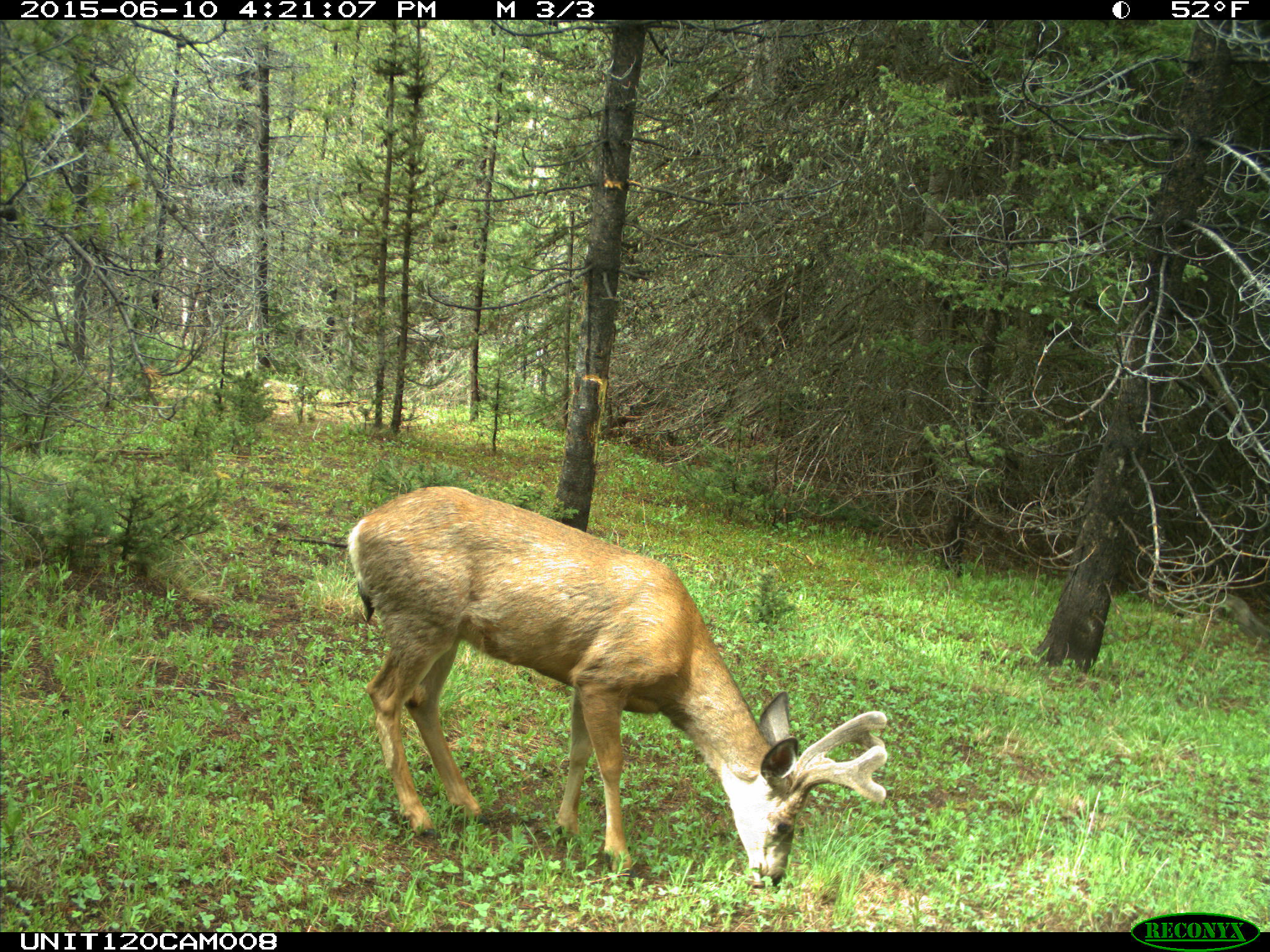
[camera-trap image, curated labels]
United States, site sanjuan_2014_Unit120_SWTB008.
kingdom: Animalia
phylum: Chordata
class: Mammalia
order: Artiodactyla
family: Cervidae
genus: Odocoileus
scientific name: Odocoileus hemionus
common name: mule deer